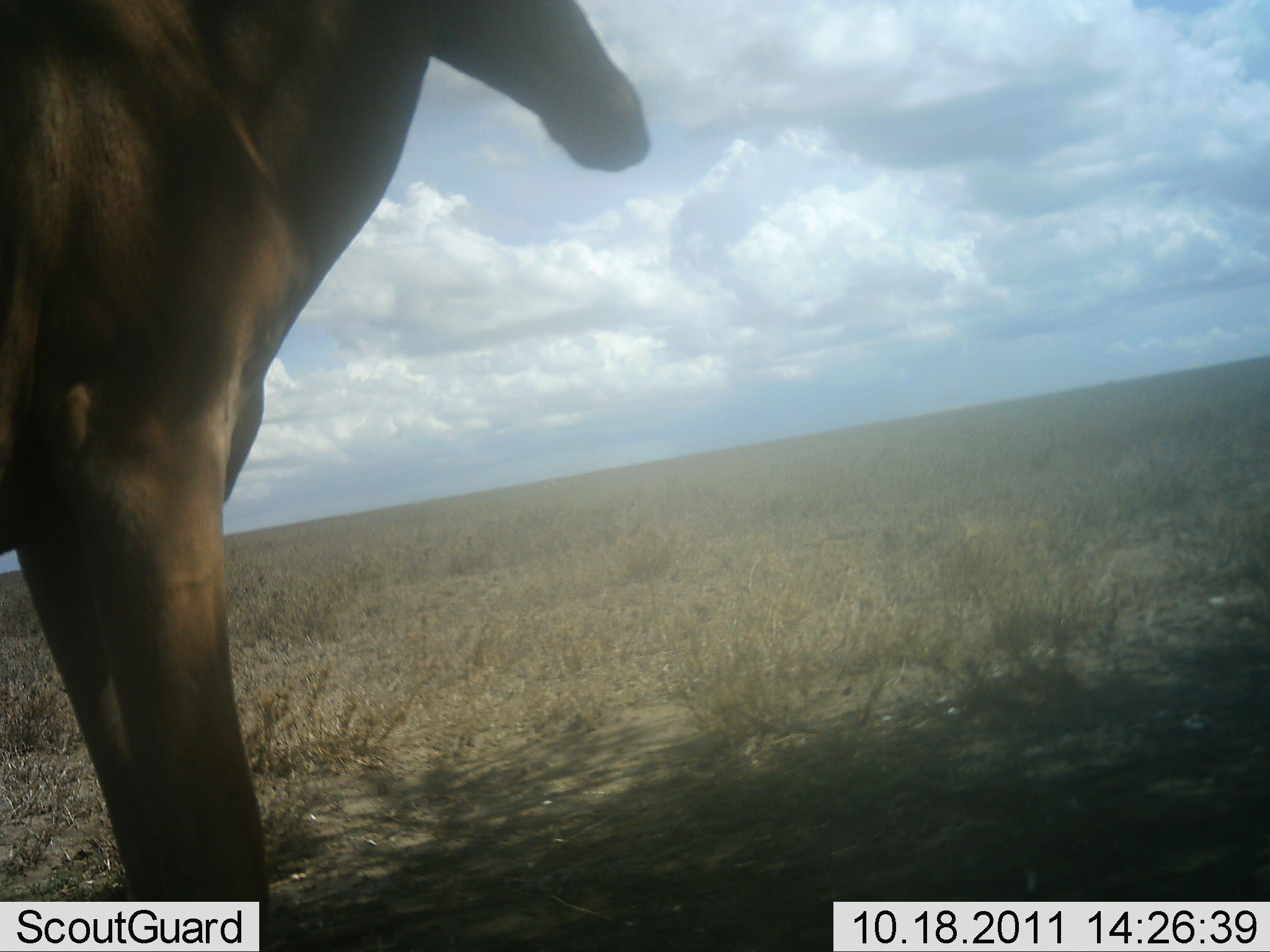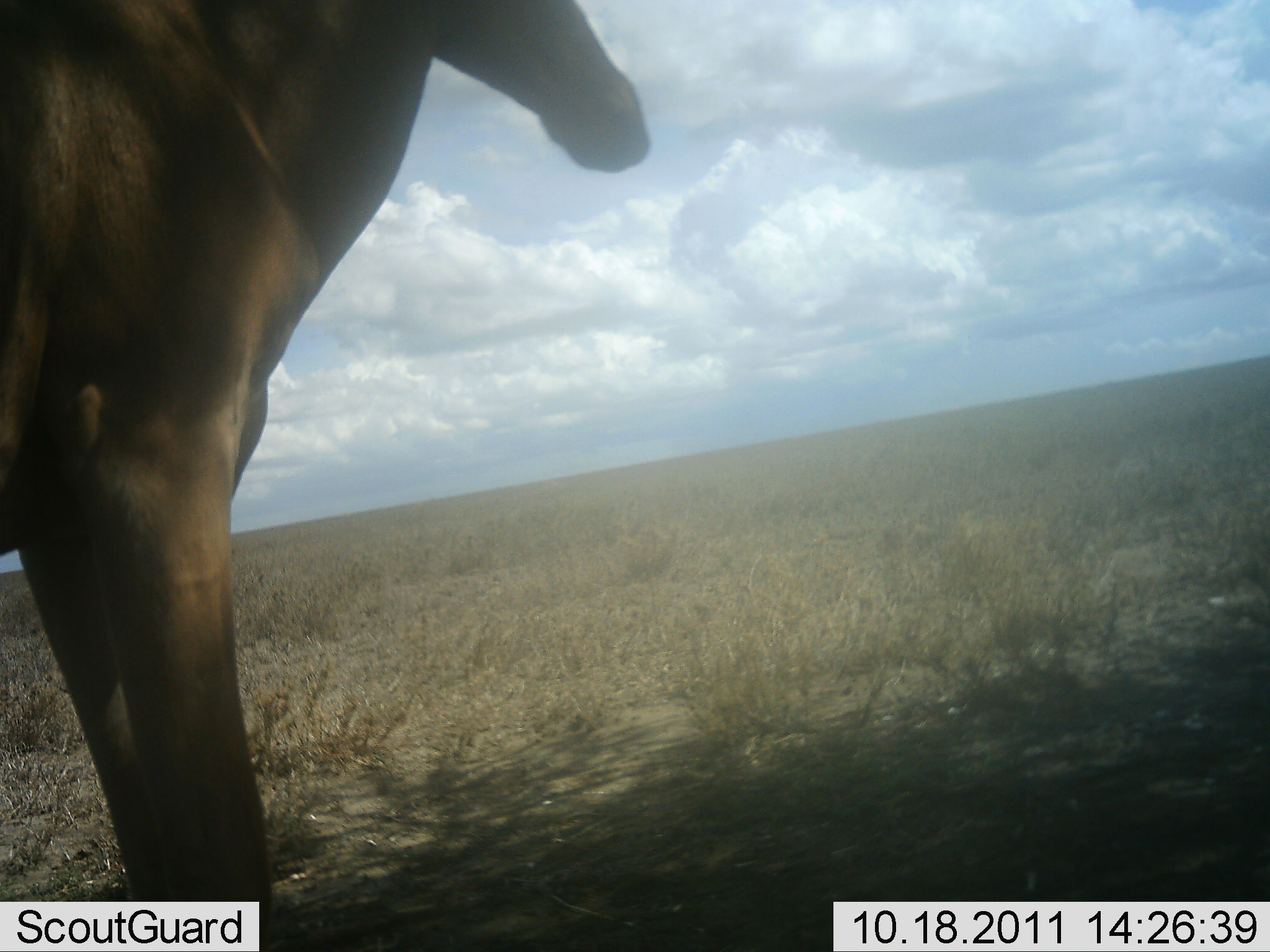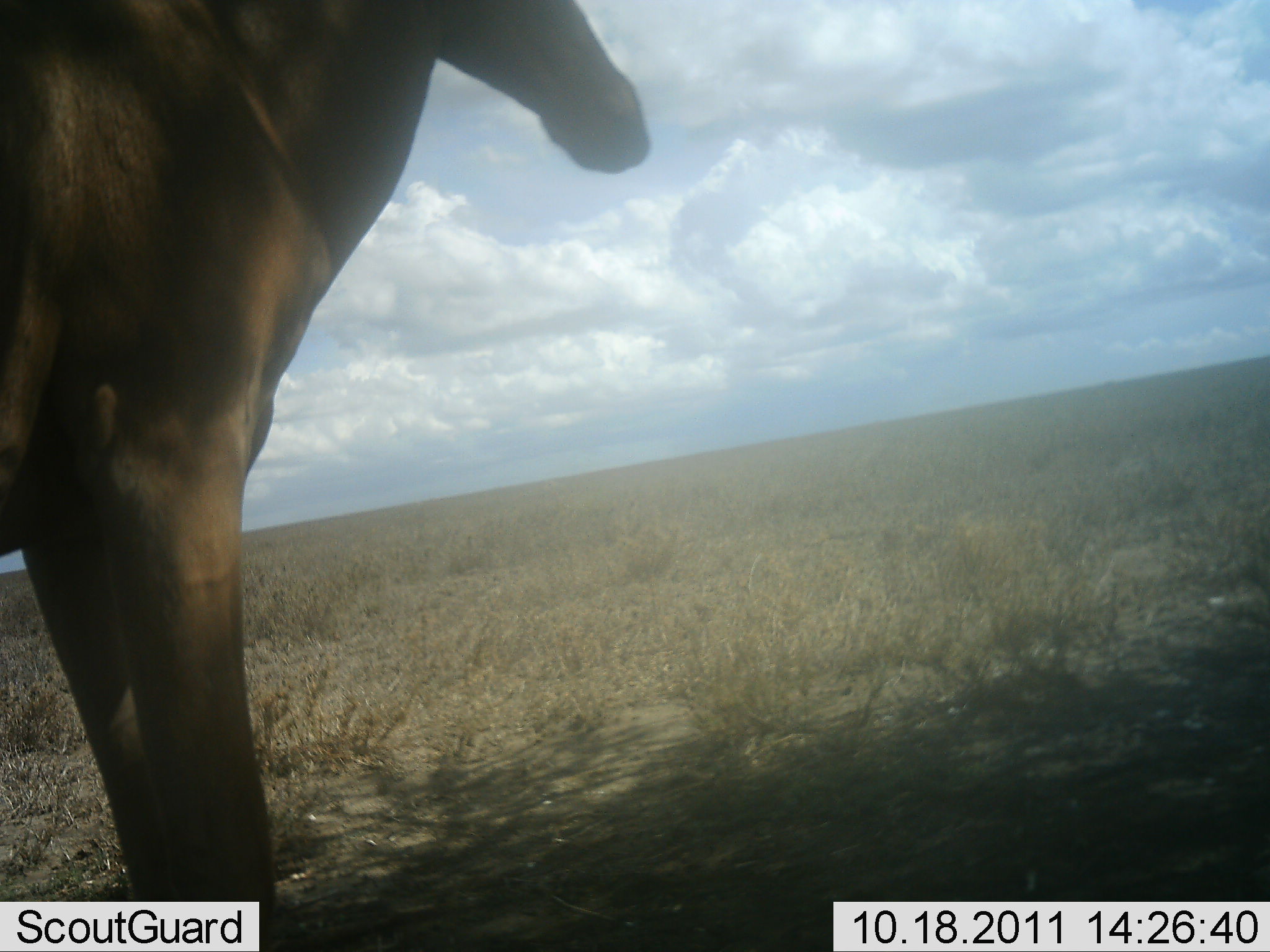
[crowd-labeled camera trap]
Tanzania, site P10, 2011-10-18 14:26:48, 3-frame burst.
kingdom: Animalia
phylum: Chordata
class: Mammalia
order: Artiodactyla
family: Bovidae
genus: Alcelaphus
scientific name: Alcelaphus buselaphus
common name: hartebeest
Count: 1.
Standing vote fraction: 100%.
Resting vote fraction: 0%.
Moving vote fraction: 0%.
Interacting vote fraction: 0%.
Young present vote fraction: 0%.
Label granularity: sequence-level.